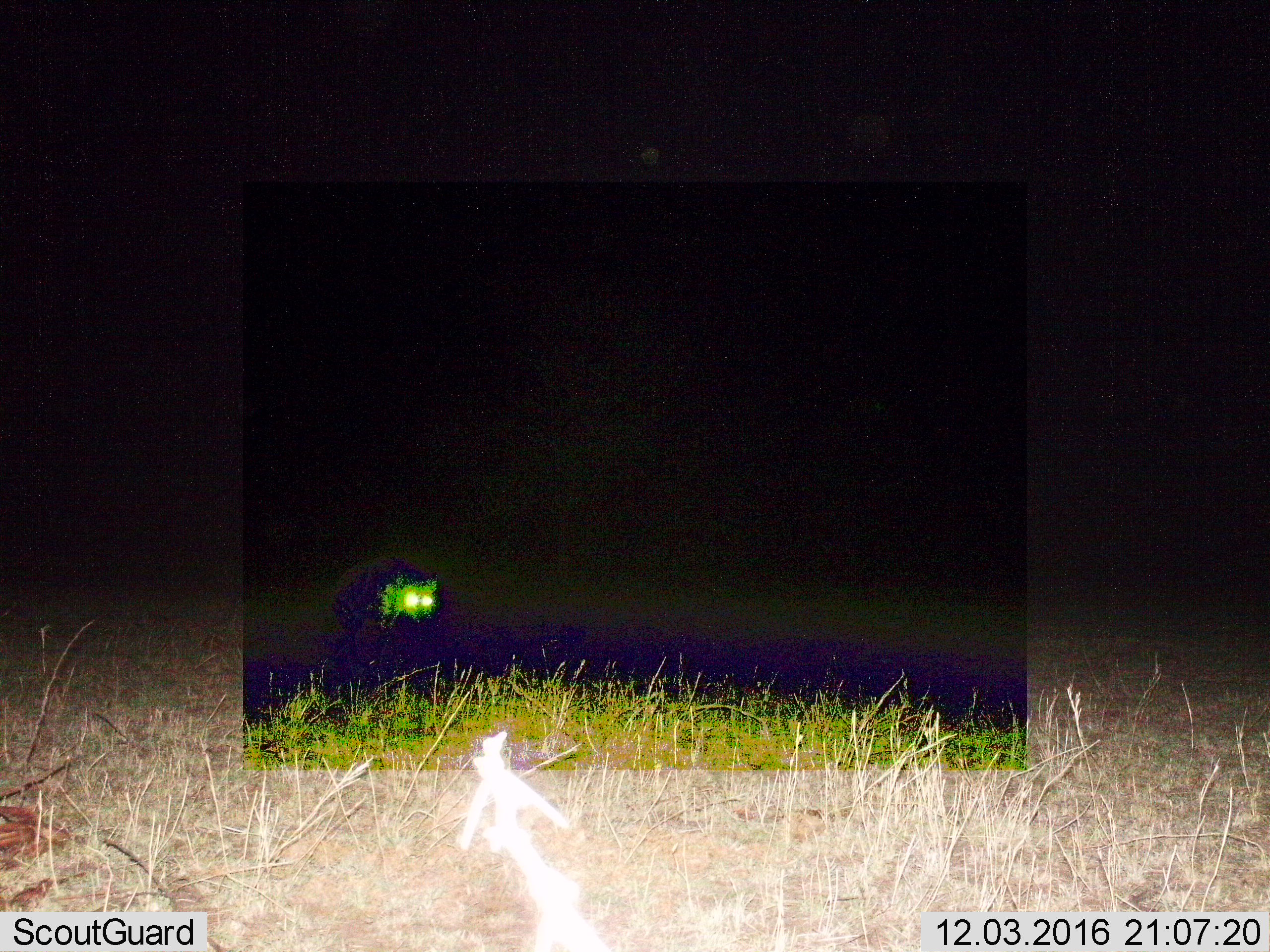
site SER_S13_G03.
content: unidentified animal